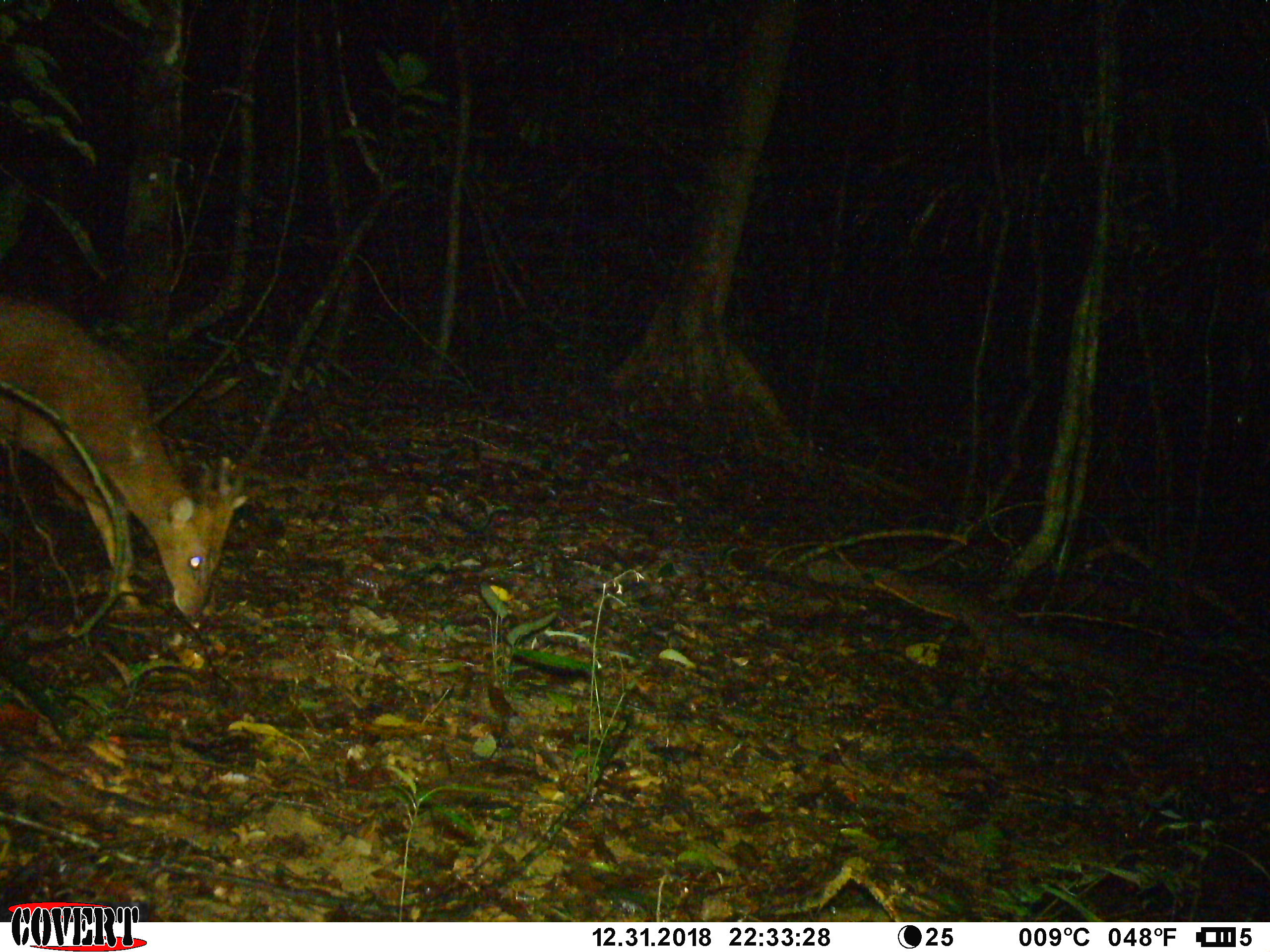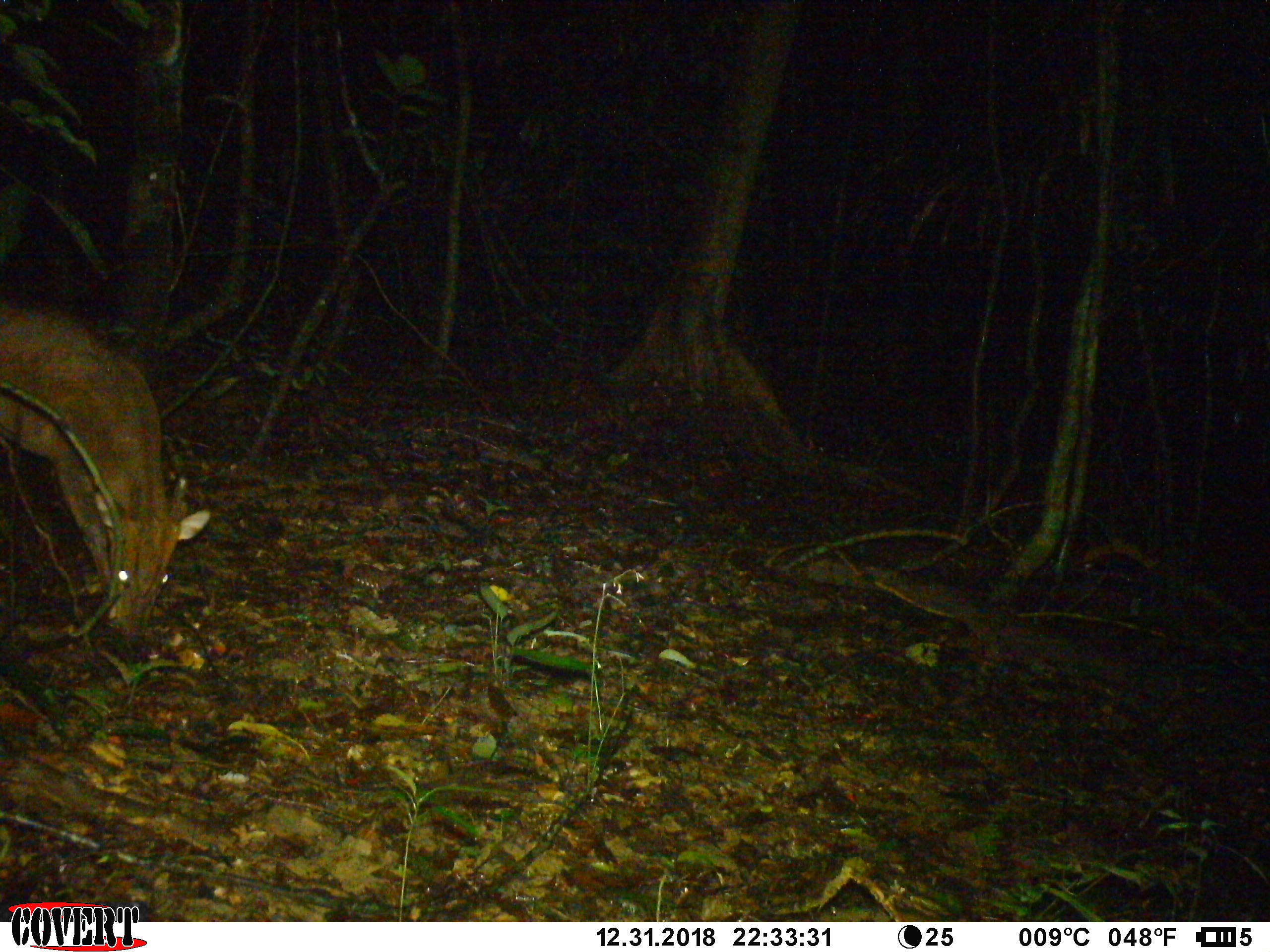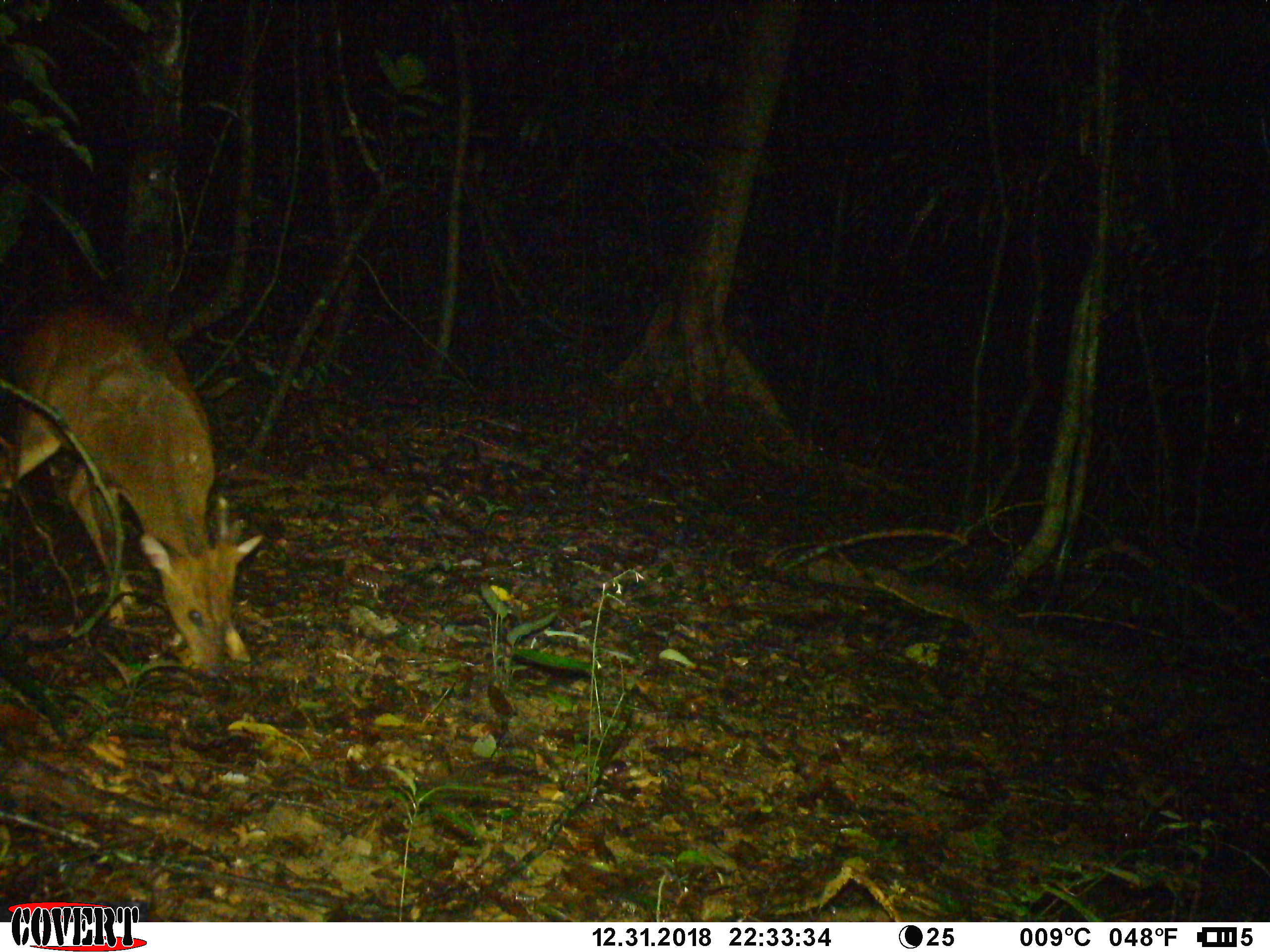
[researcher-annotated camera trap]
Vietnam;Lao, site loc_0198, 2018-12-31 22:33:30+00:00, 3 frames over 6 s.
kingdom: Animalia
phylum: Chordata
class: Mammalia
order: Artiodactyla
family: Cervidae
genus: Muntiacus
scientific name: Muntiacus vuquangensis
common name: large-antlered muntjac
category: large antlered muntjac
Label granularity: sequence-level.